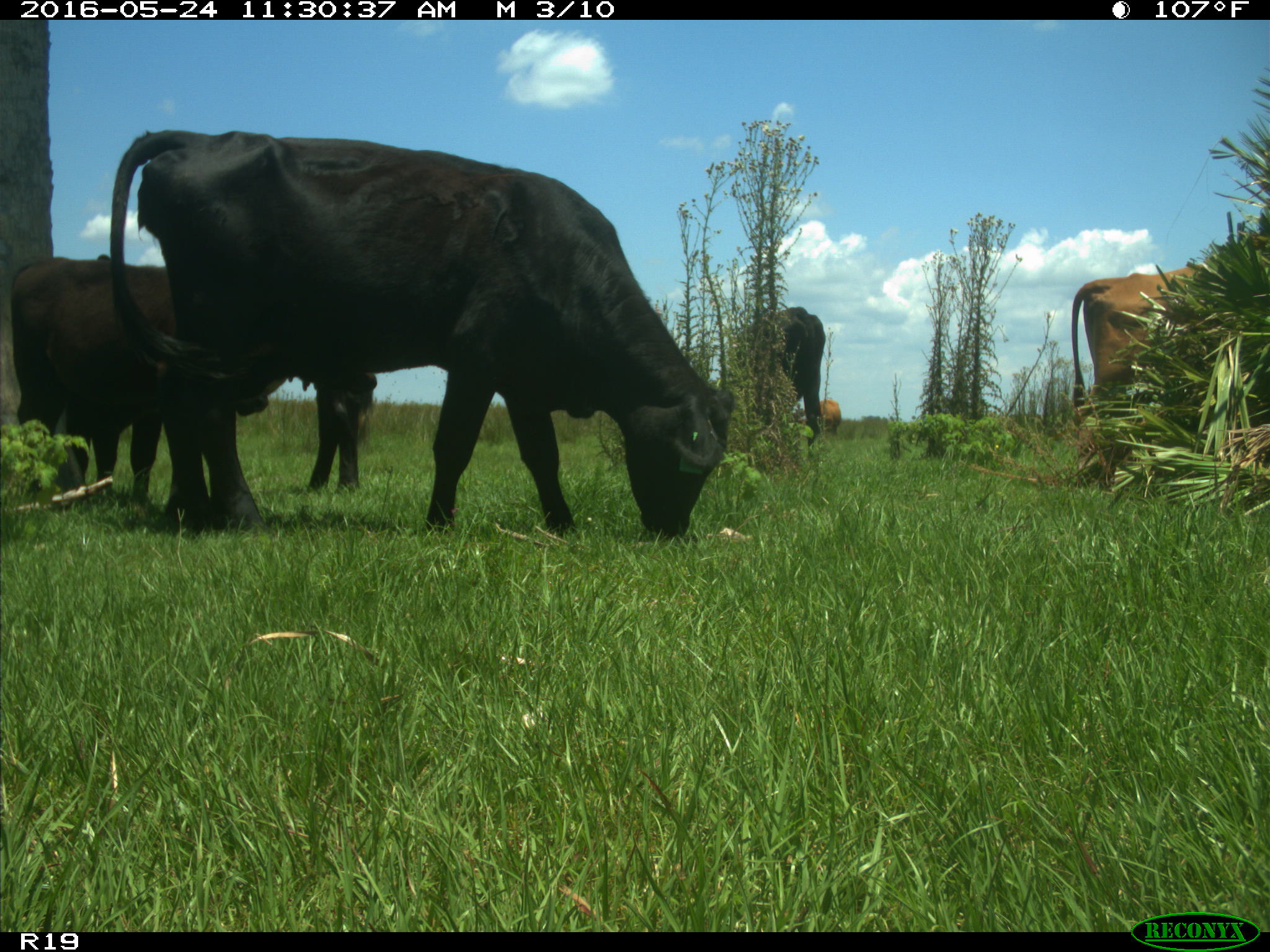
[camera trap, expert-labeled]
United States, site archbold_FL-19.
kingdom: Animalia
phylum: Chordata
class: Mammalia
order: Artiodactyla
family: Bovidae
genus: Bos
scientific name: Bos taurus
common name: domestic cow